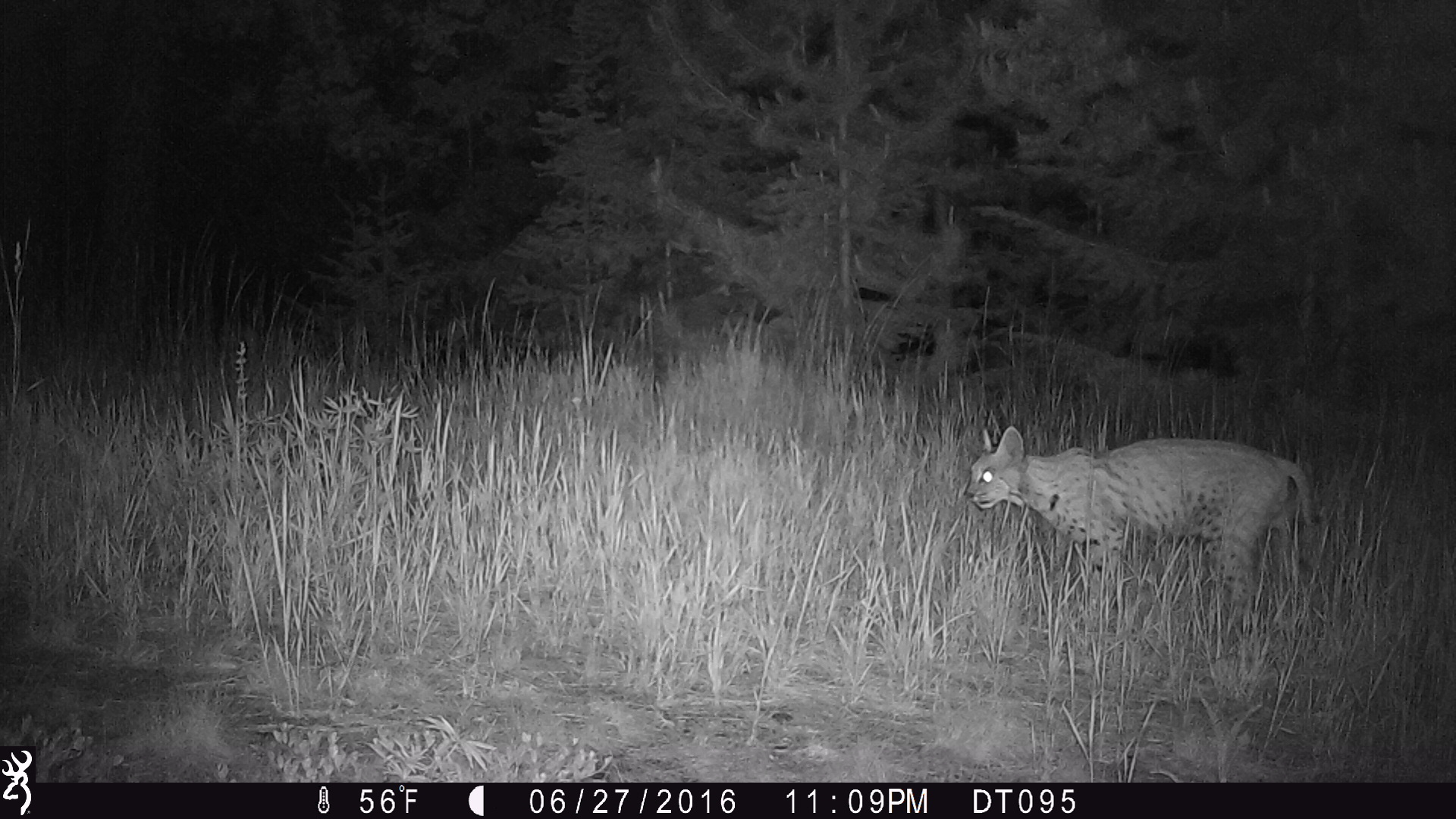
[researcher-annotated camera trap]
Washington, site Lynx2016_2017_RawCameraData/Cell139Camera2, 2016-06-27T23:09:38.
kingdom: Animalia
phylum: Chordata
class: Mammalia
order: Carnivora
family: Felidae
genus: Lynx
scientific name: Lynx rufus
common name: bobcat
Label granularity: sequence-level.